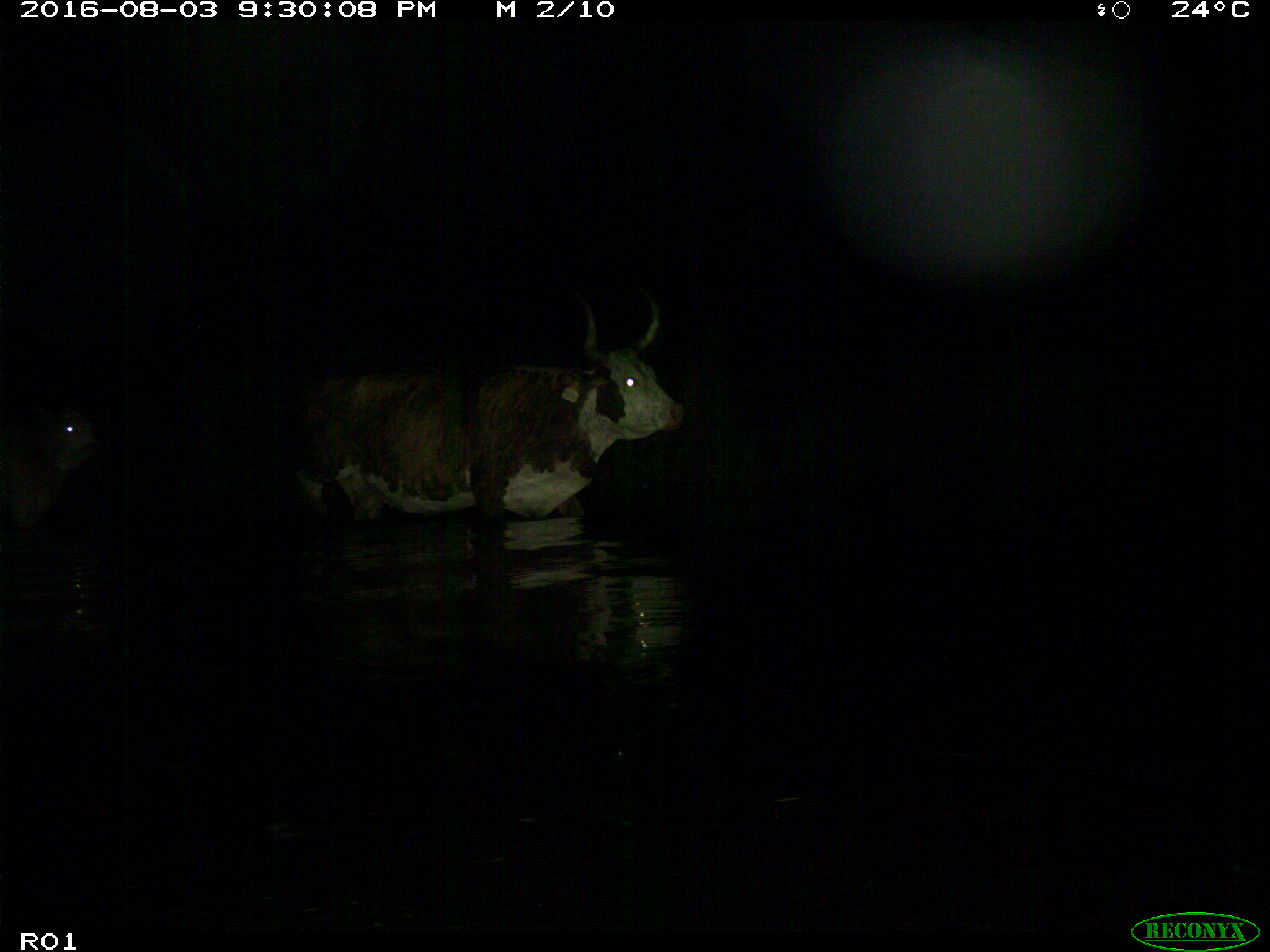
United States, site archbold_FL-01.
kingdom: Animalia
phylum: Chordata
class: Mammalia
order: Artiodactyla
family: Bovidae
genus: Bos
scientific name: Bos taurus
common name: domestic cow